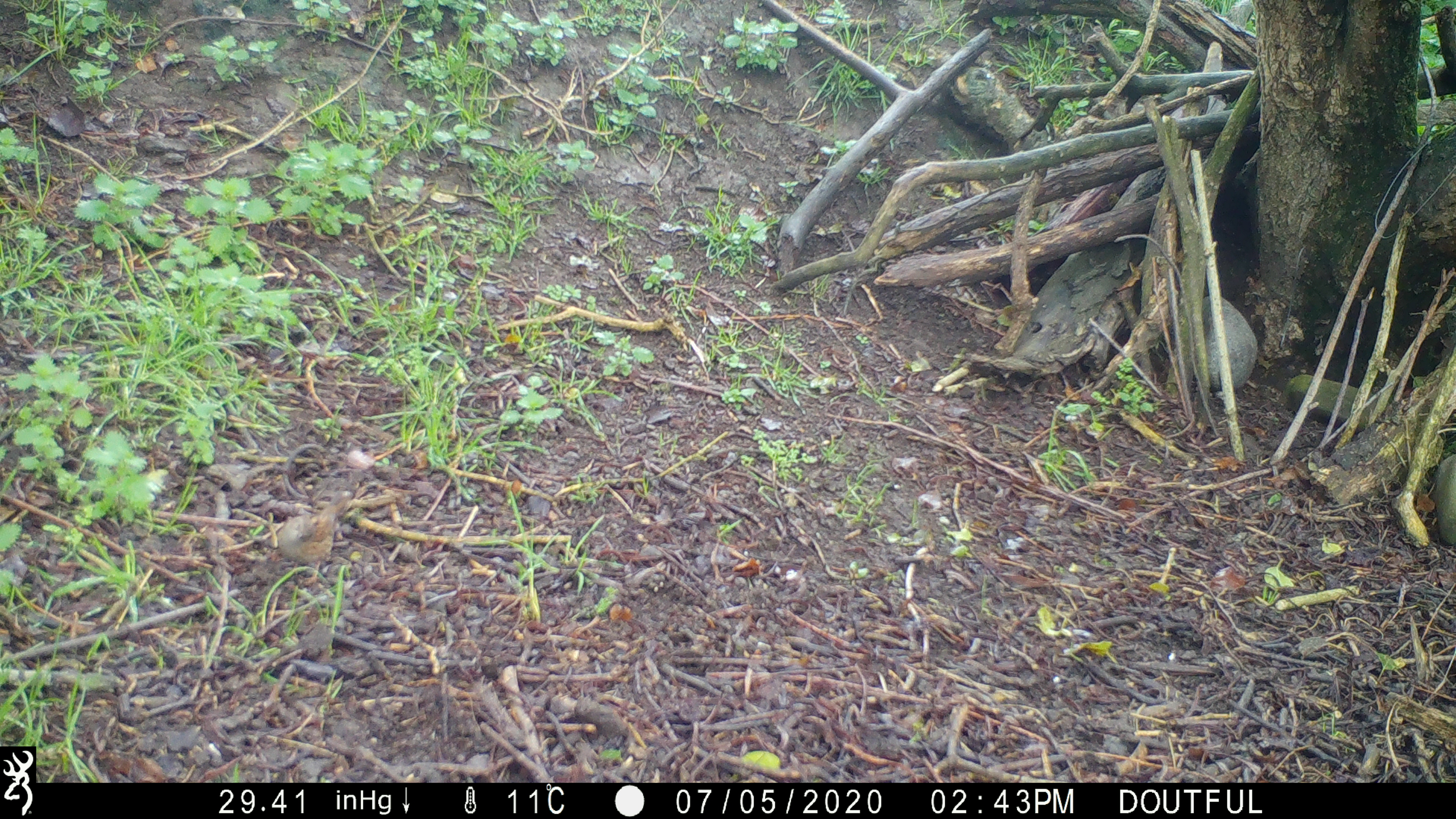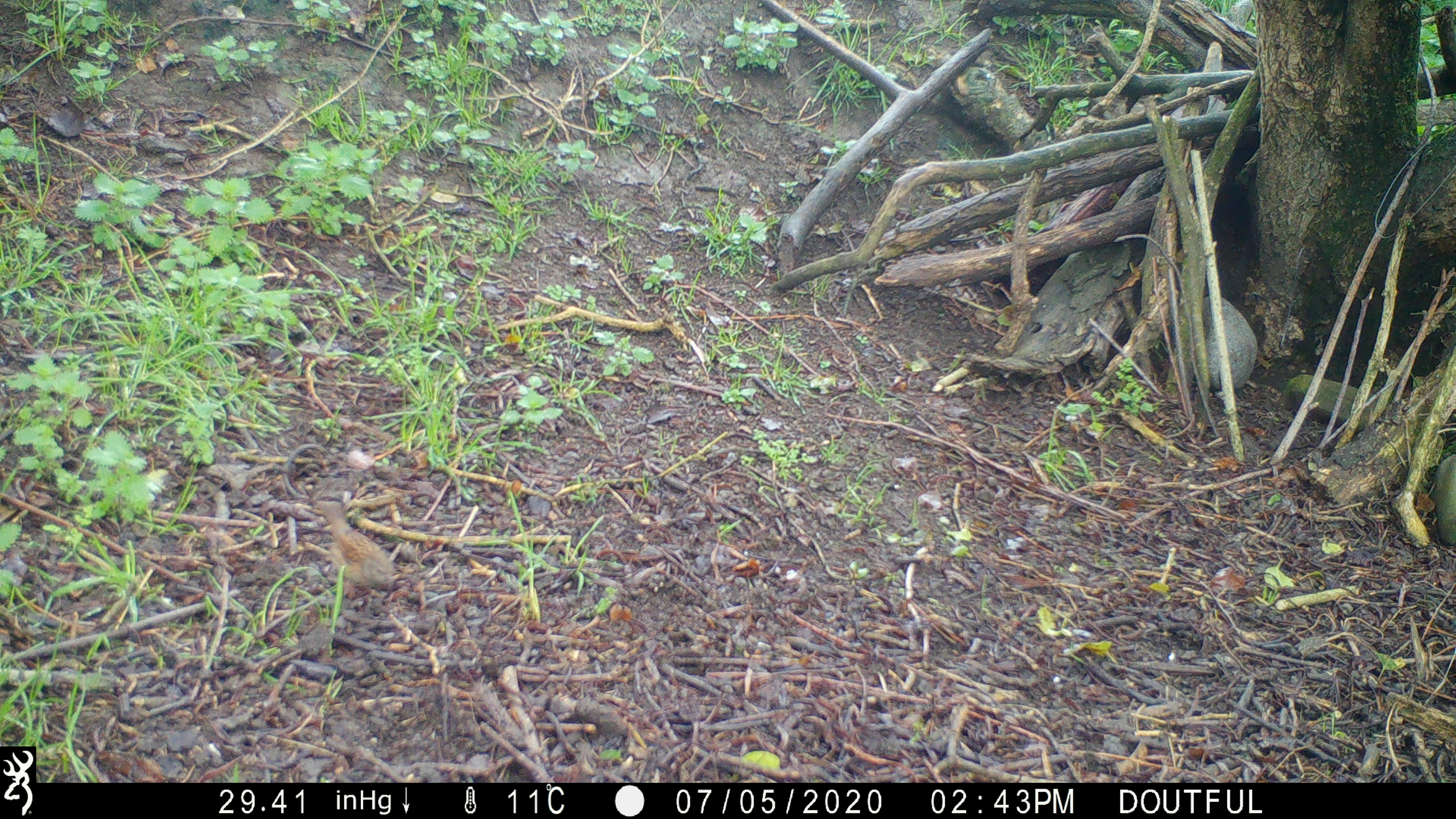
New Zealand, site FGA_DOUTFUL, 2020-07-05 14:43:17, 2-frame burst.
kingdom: Animalia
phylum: Chordata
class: Aves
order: Passeriformes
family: Prunellidae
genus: Prunella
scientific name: Prunella modularis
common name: dunnock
Dunnock (Prunella modularis).